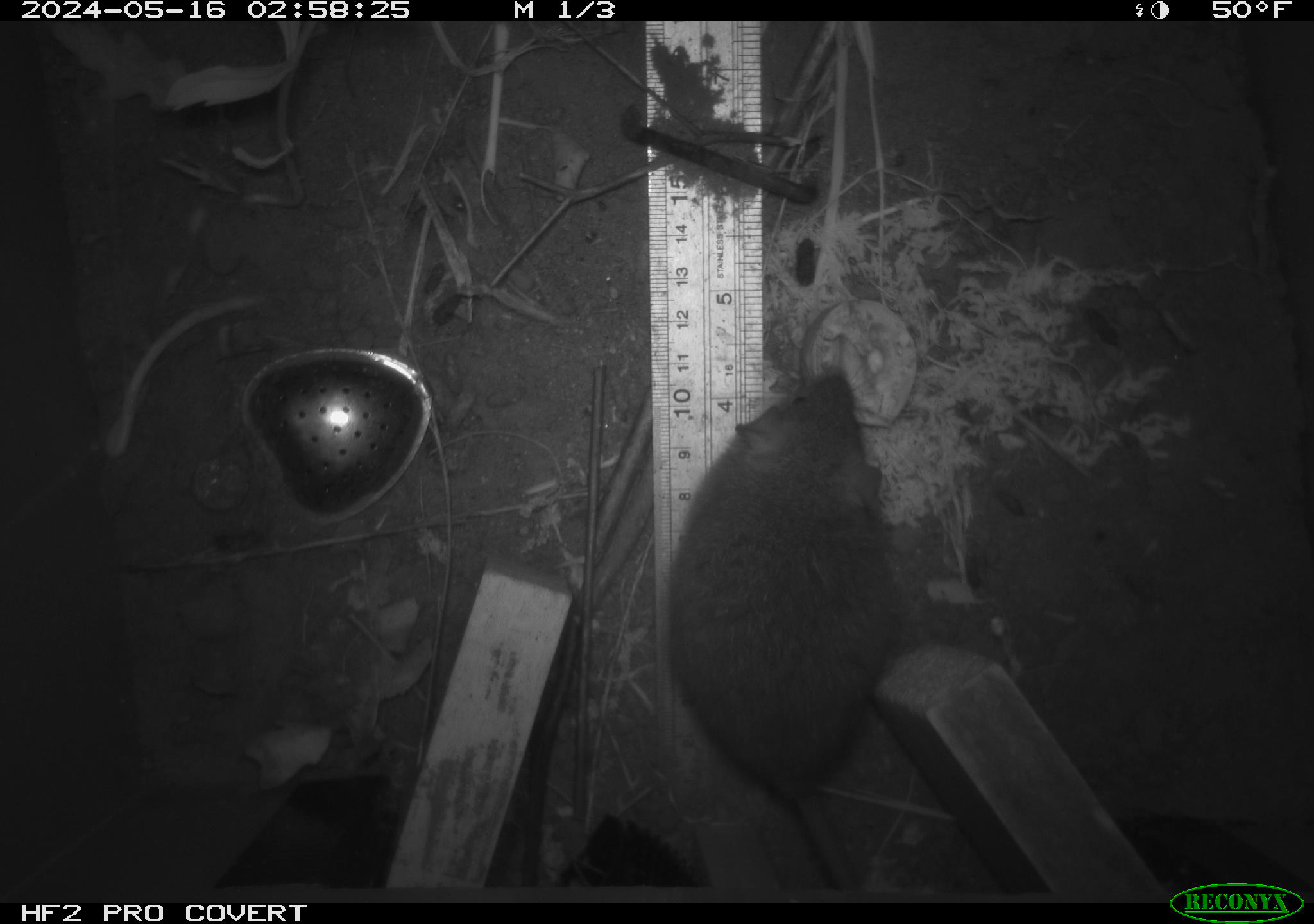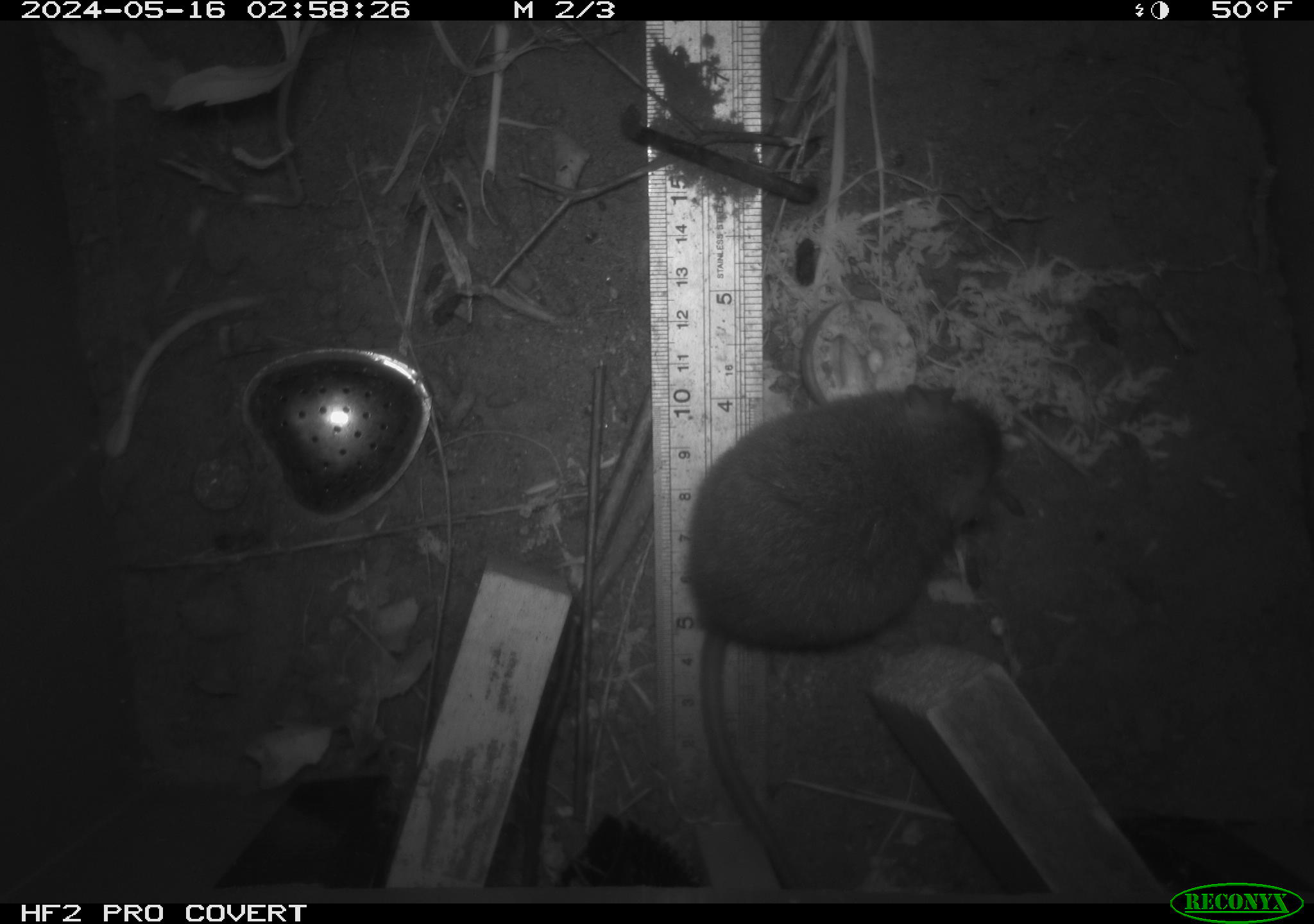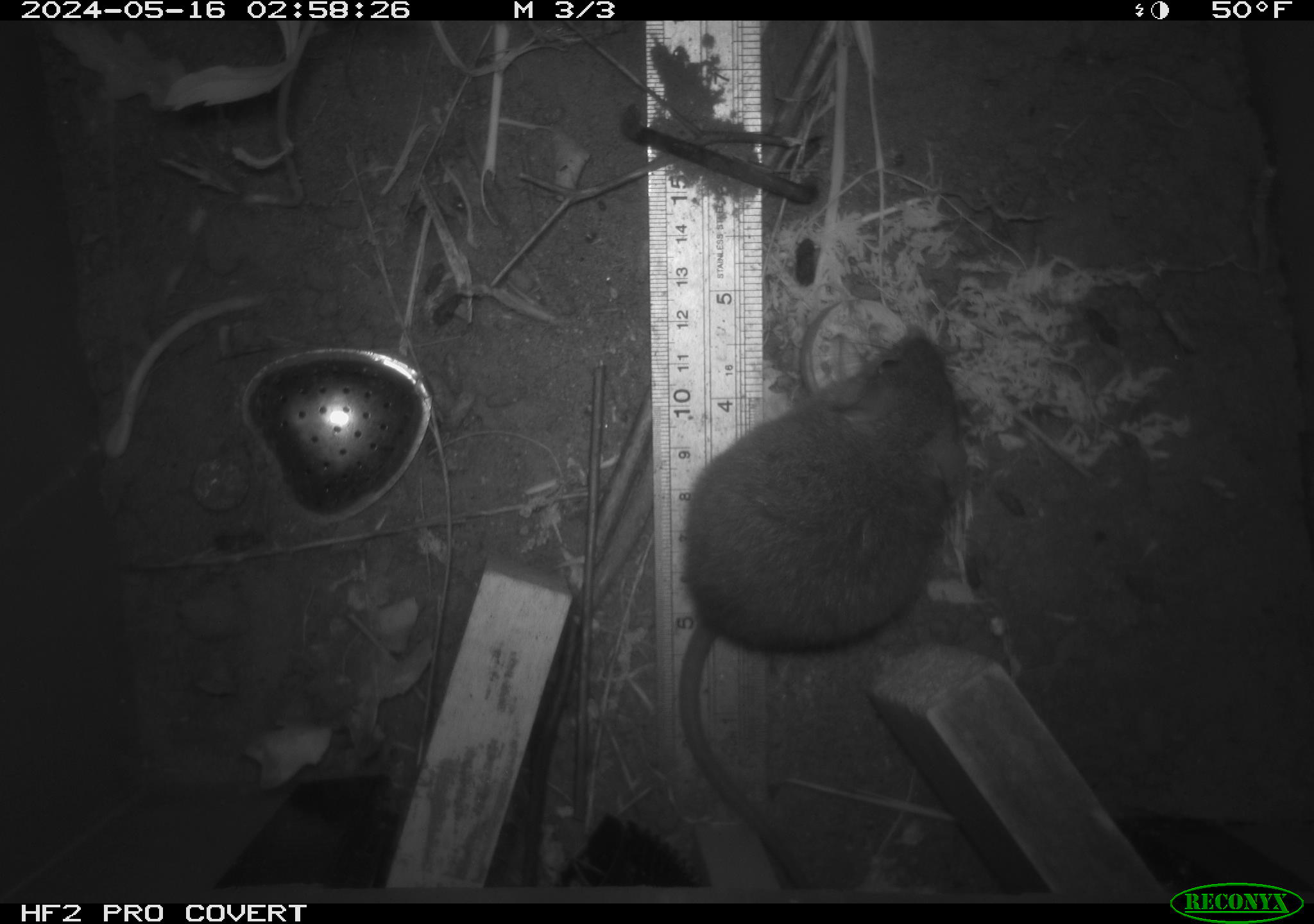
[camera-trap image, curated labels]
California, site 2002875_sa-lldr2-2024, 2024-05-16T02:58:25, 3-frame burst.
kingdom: Animalia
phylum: Chordata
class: Mammalia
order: Rodentia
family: Muridae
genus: Rattus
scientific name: Rattus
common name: rat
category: rattus species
Rattus species (rat) (Rattus).